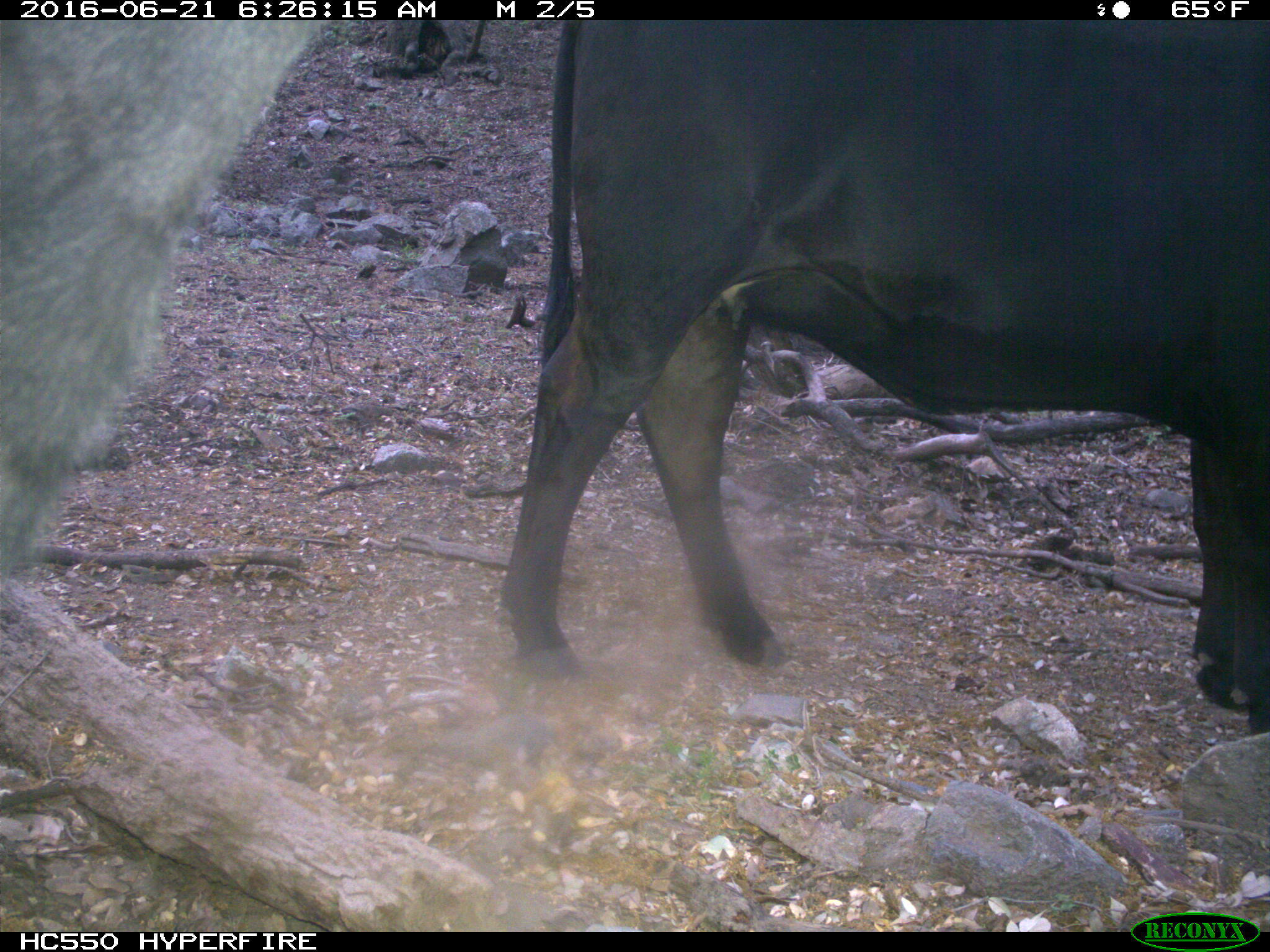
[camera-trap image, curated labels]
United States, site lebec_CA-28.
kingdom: Animalia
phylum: Chordata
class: Mammalia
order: Artiodactyla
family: Bovidae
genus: Bos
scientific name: Bos taurus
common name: domestic cow